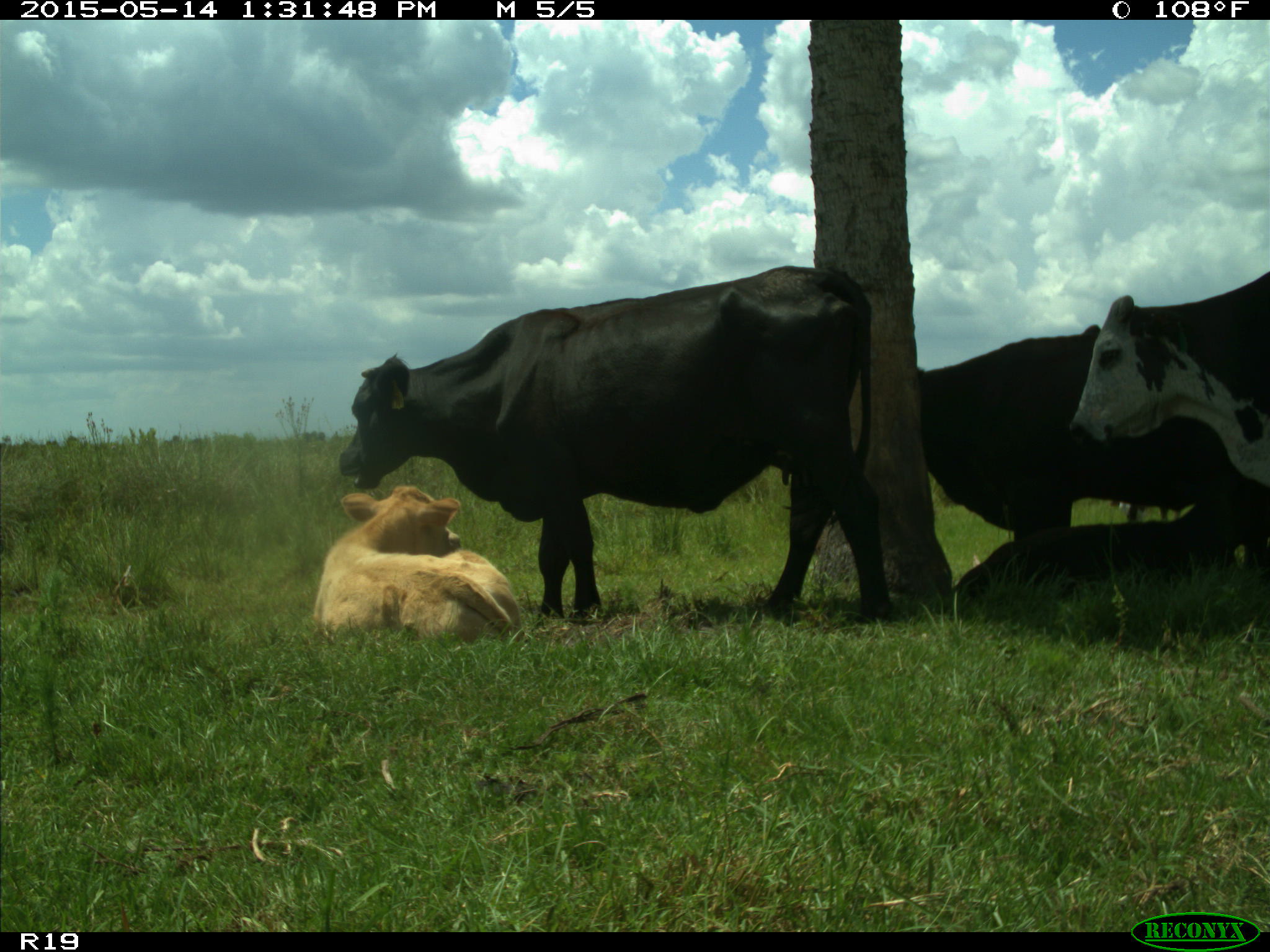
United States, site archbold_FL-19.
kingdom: Animalia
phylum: Chordata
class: Mammalia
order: Artiodactyla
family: Bovidae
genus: Bos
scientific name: Bos taurus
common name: domestic cow